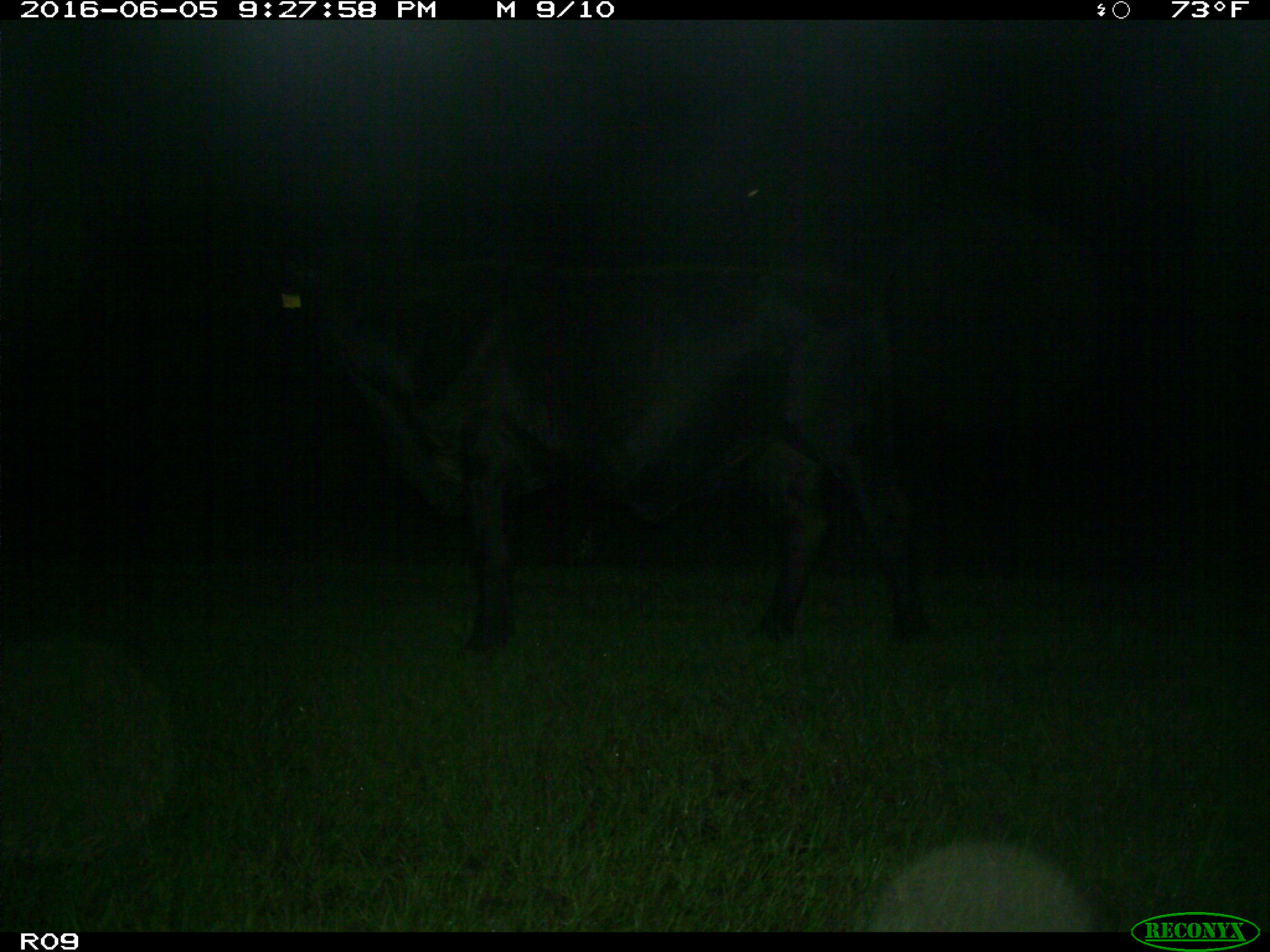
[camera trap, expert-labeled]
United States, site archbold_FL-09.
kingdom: Animalia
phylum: Chordata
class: Mammalia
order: Artiodactyla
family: Bovidae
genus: Bos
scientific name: Bos taurus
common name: domestic cow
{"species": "Bos taurus (domestic cow)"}